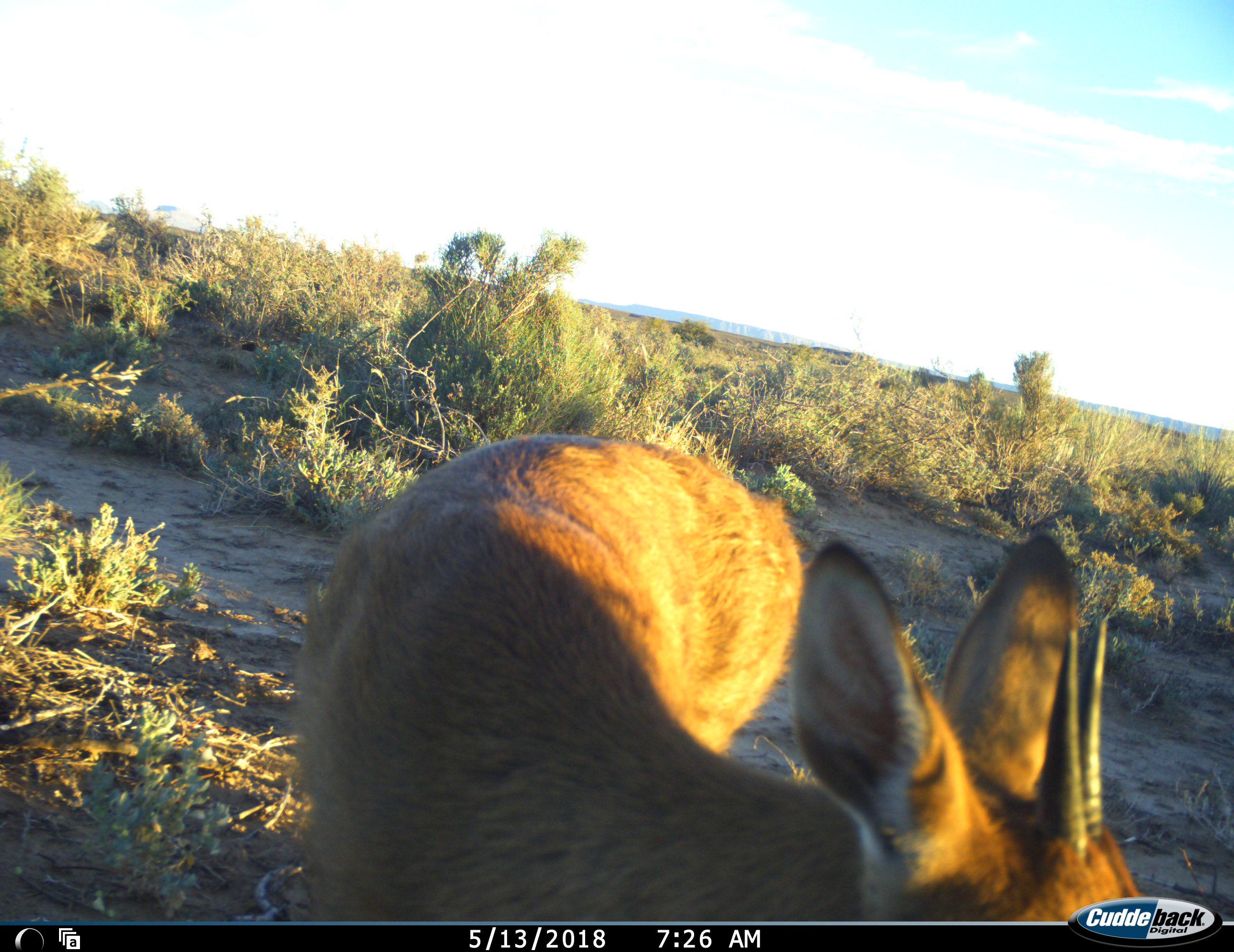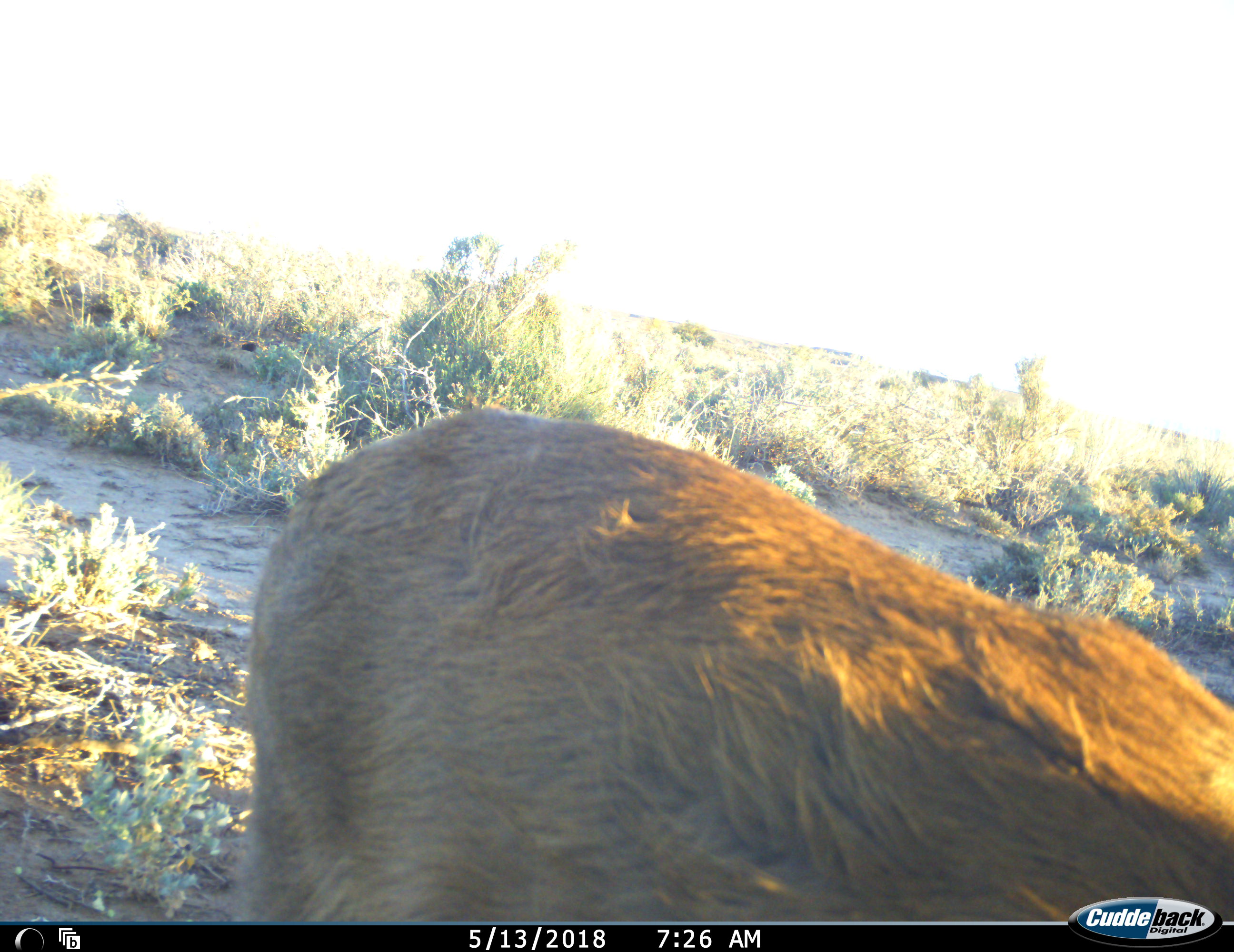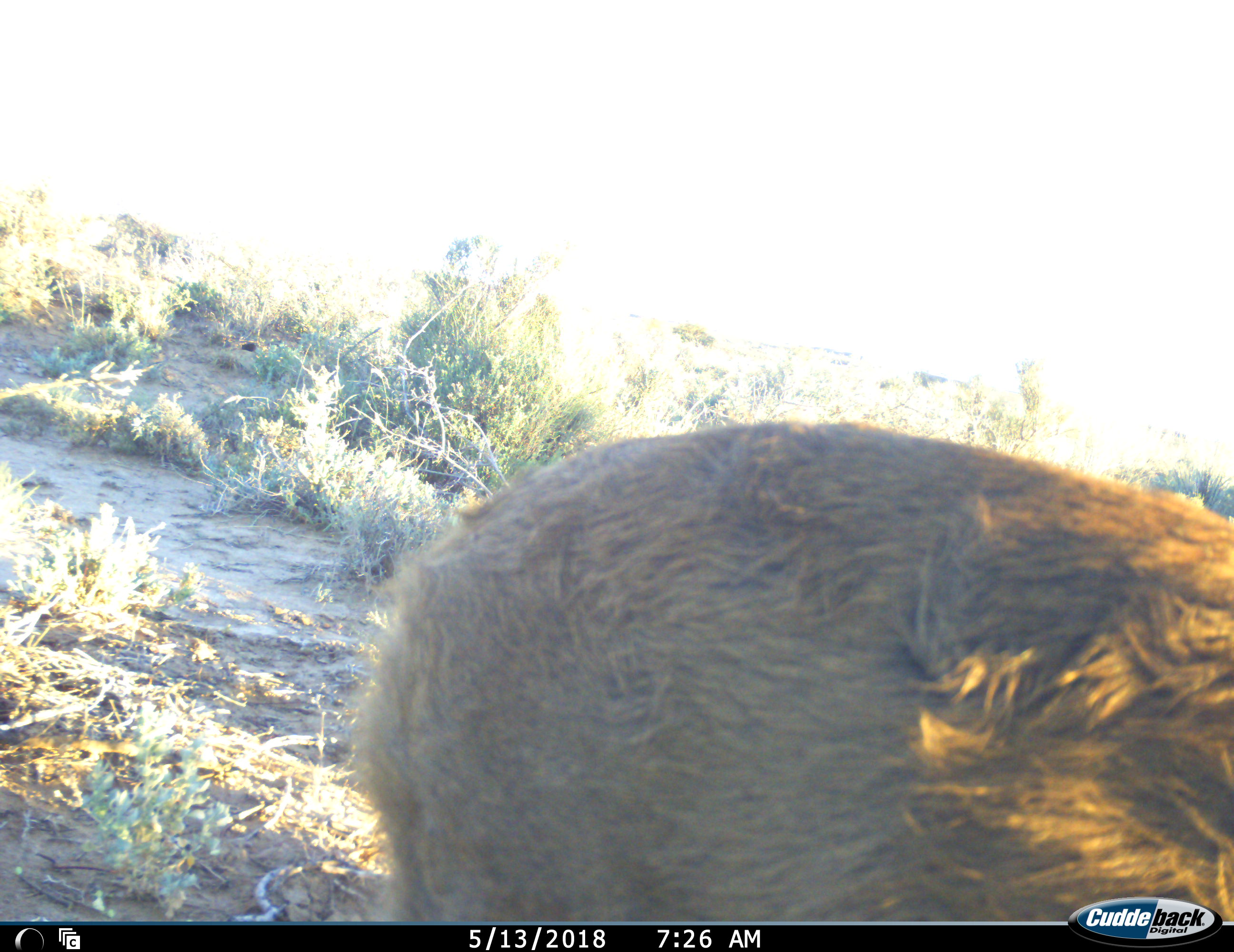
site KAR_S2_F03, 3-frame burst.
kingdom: Animalia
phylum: Chordata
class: Mammalia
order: Artiodactyla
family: Bovidae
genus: Sylvicapra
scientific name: Sylvicapra grimmia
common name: common duiker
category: duikercommongrey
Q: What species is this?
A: Duikercommongrey (common duiker) (Sylvicapra grimmia).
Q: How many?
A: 1.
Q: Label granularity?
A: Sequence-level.